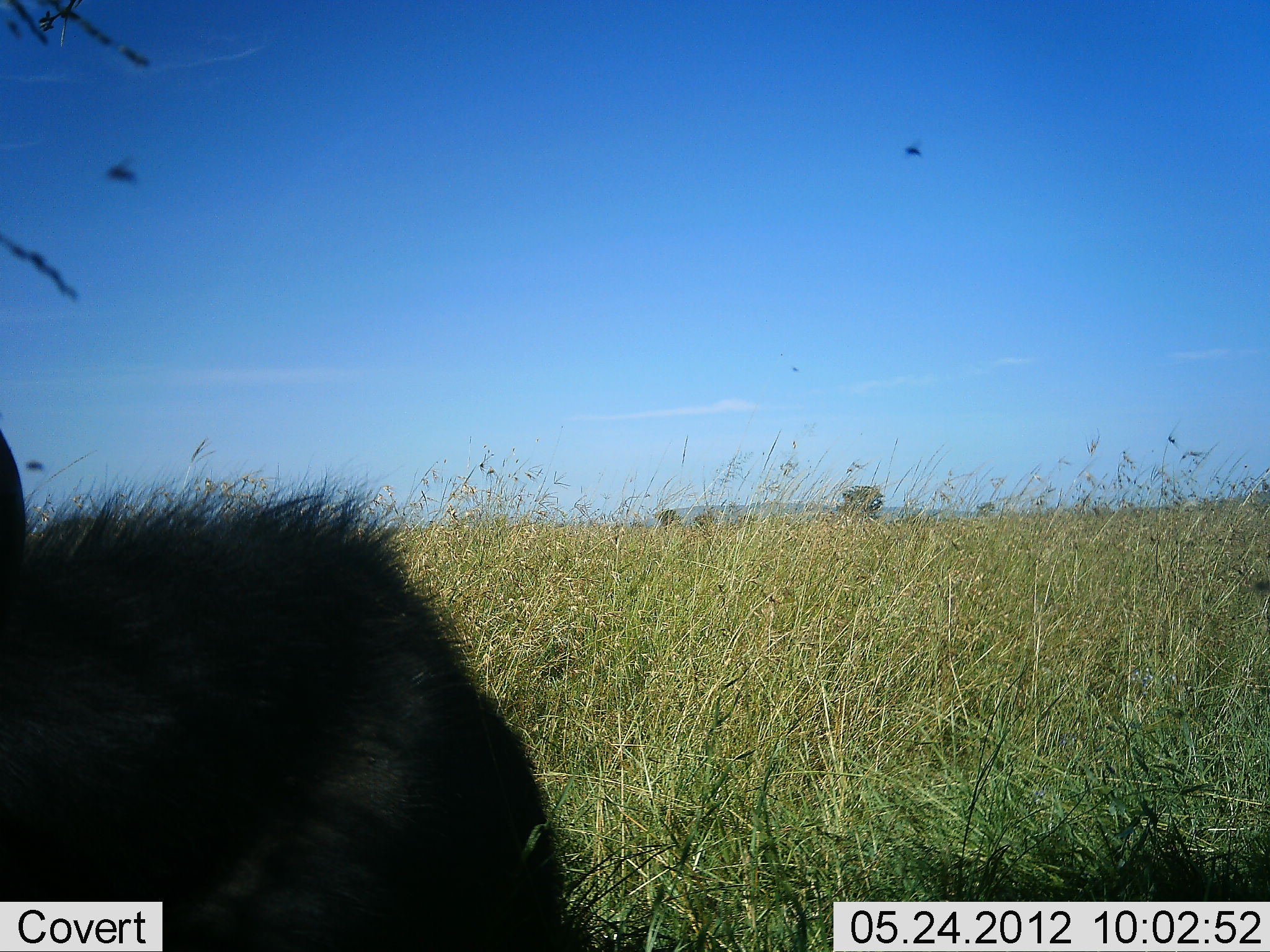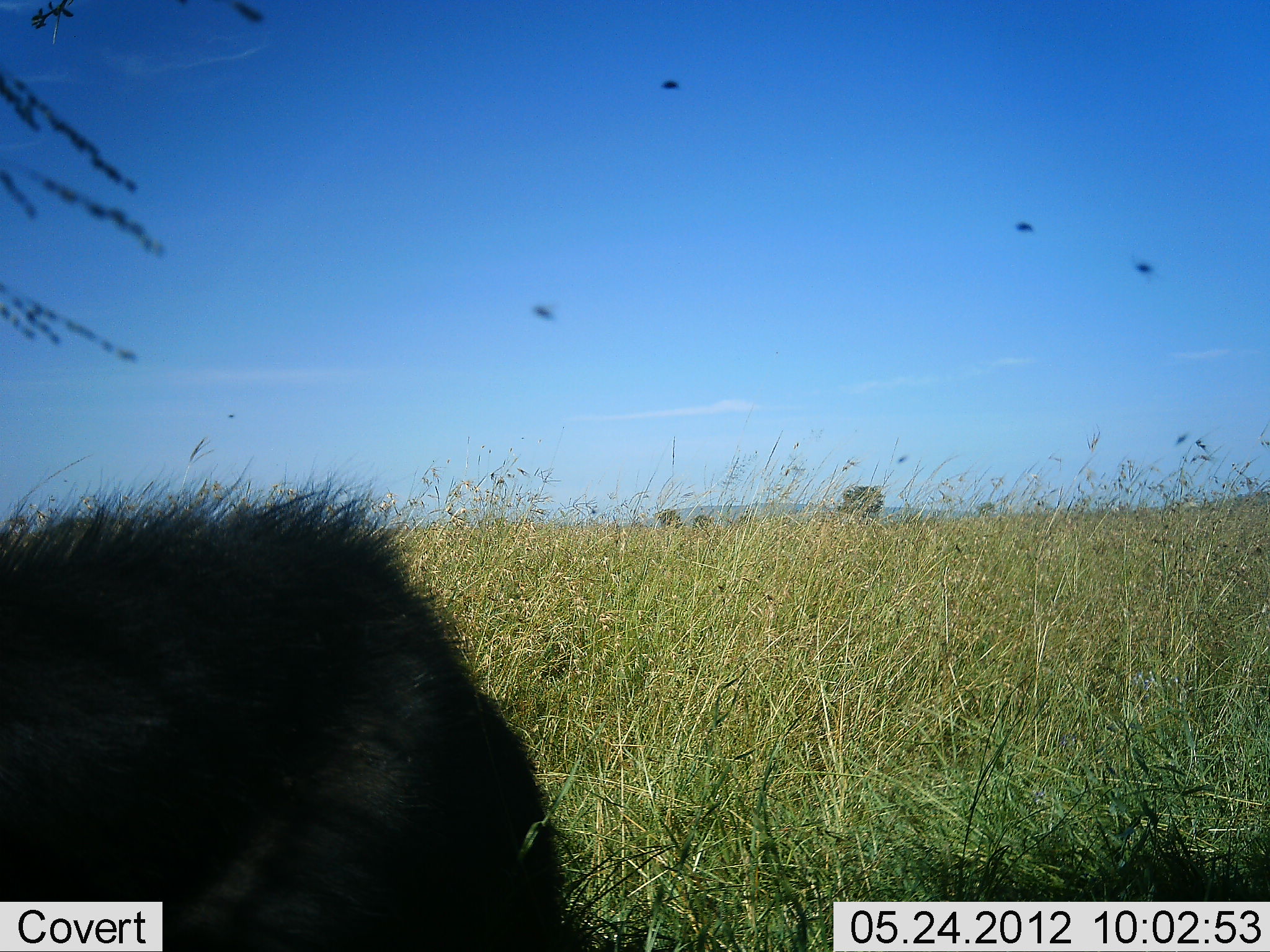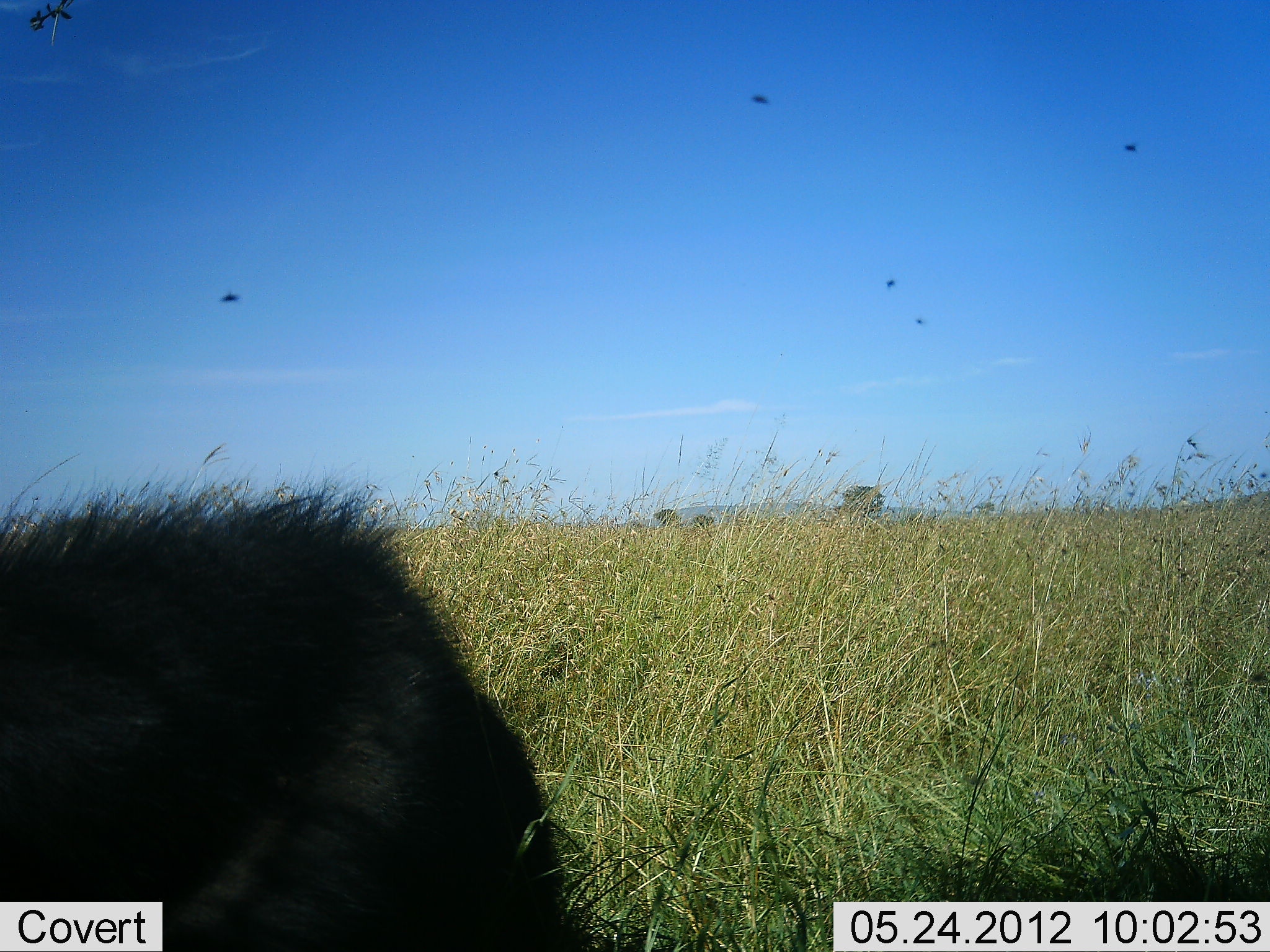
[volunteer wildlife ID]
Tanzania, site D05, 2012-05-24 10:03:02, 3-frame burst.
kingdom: Animalia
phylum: Chordata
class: Mammalia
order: Artiodactyla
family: Bovidae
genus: Syncerus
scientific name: Syncerus caffer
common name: cape buffalo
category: buffalo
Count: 1.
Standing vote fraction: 50%.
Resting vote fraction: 62%.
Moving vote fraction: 0%.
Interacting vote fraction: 0%.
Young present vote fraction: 12%.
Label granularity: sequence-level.